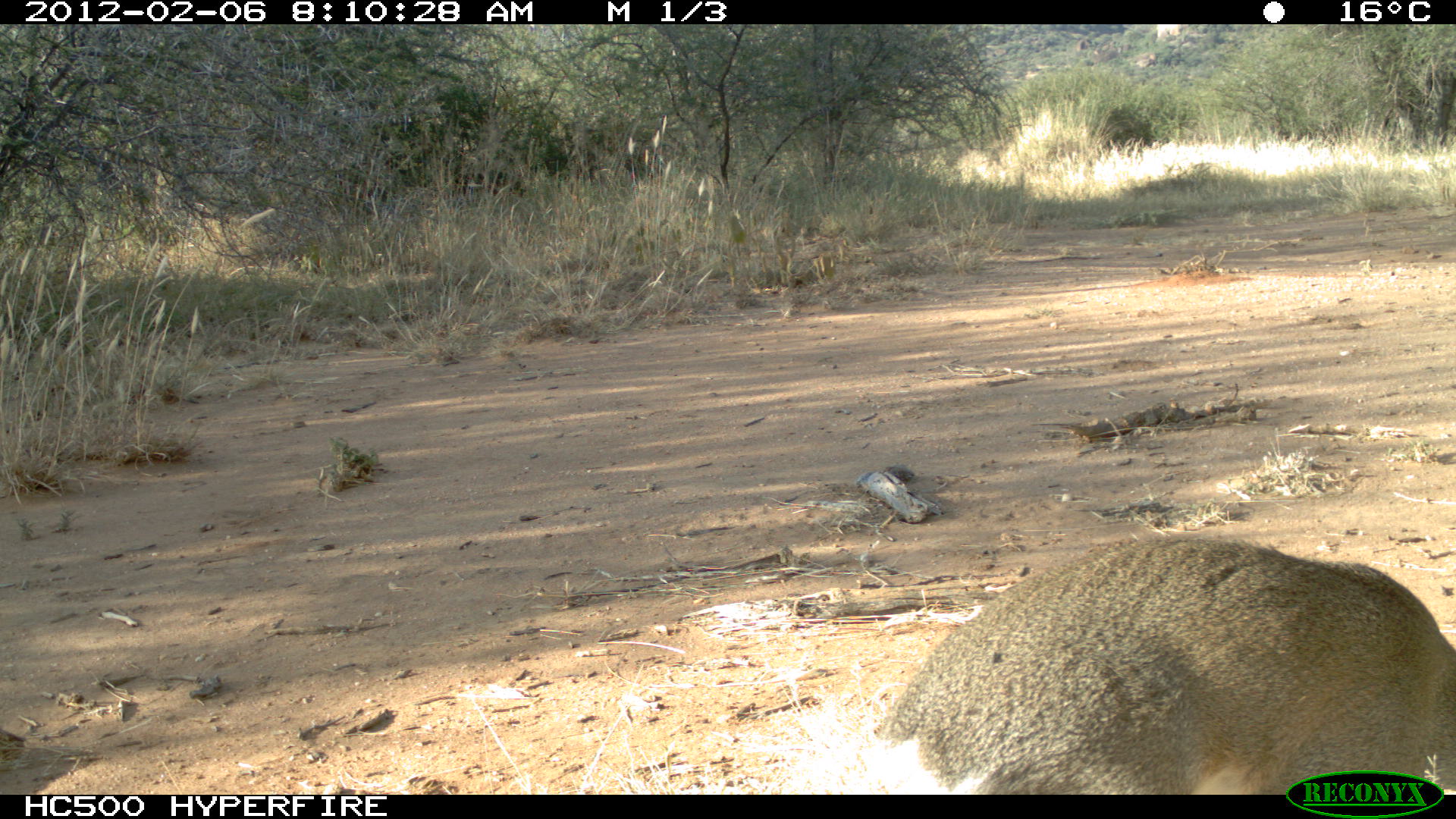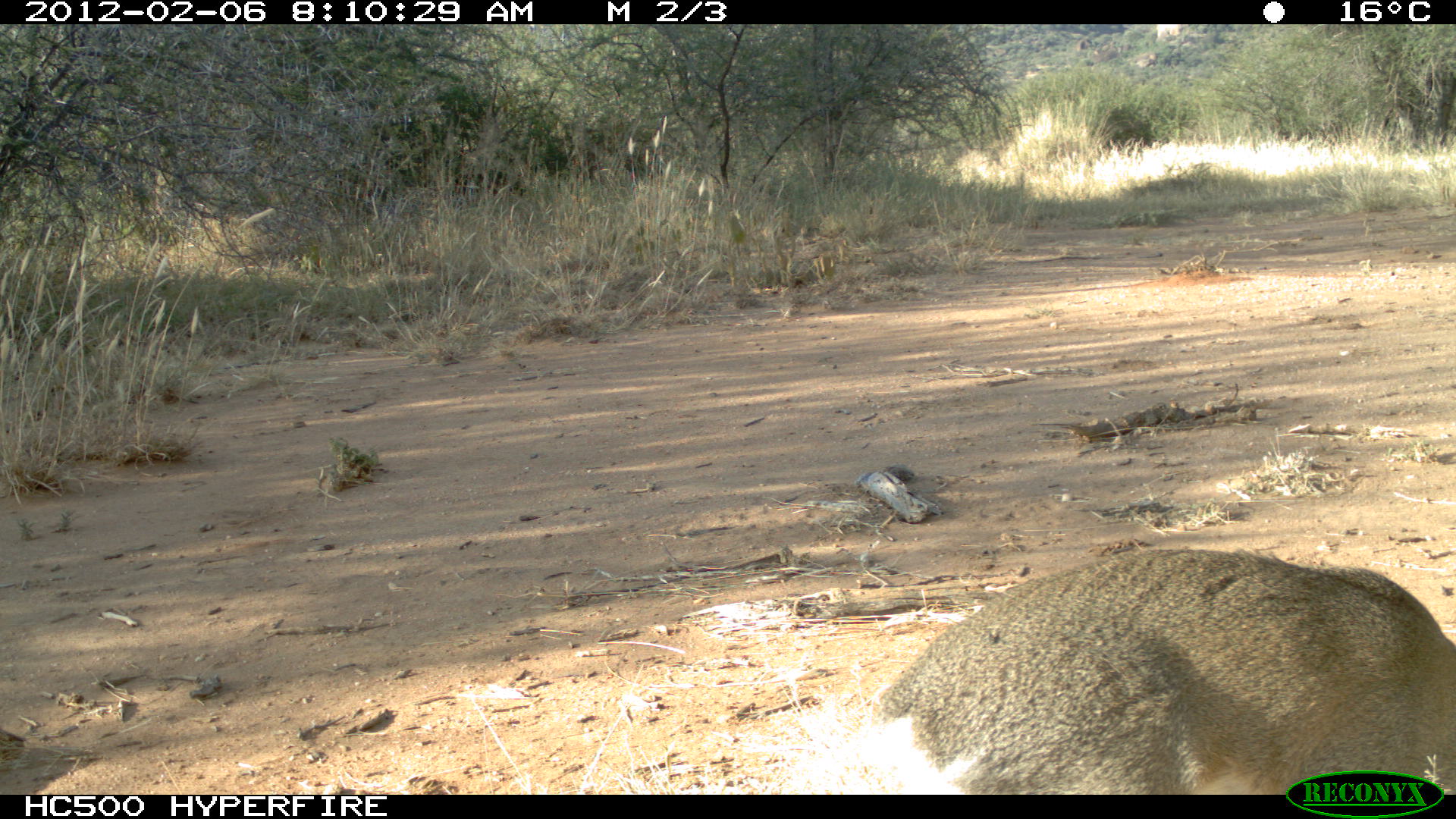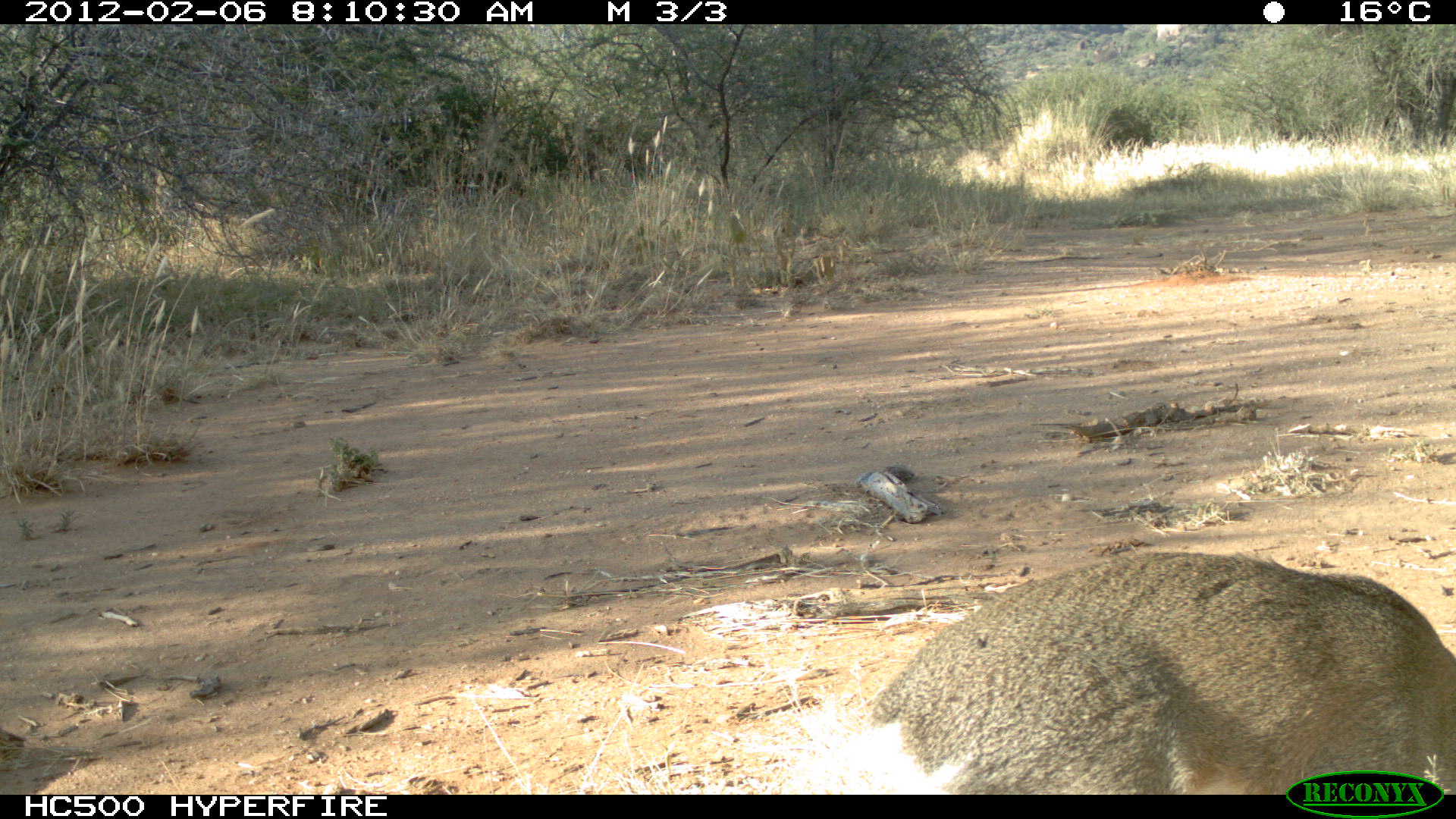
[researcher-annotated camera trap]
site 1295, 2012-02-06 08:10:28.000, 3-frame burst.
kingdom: Animalia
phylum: Chordata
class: Mammalia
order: Artiodactyla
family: Bovidae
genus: Madoqua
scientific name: Madoqua guentheri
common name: günther's dik-dik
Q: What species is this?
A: Madoqua guentheri (günther's dik-dik).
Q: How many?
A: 1.